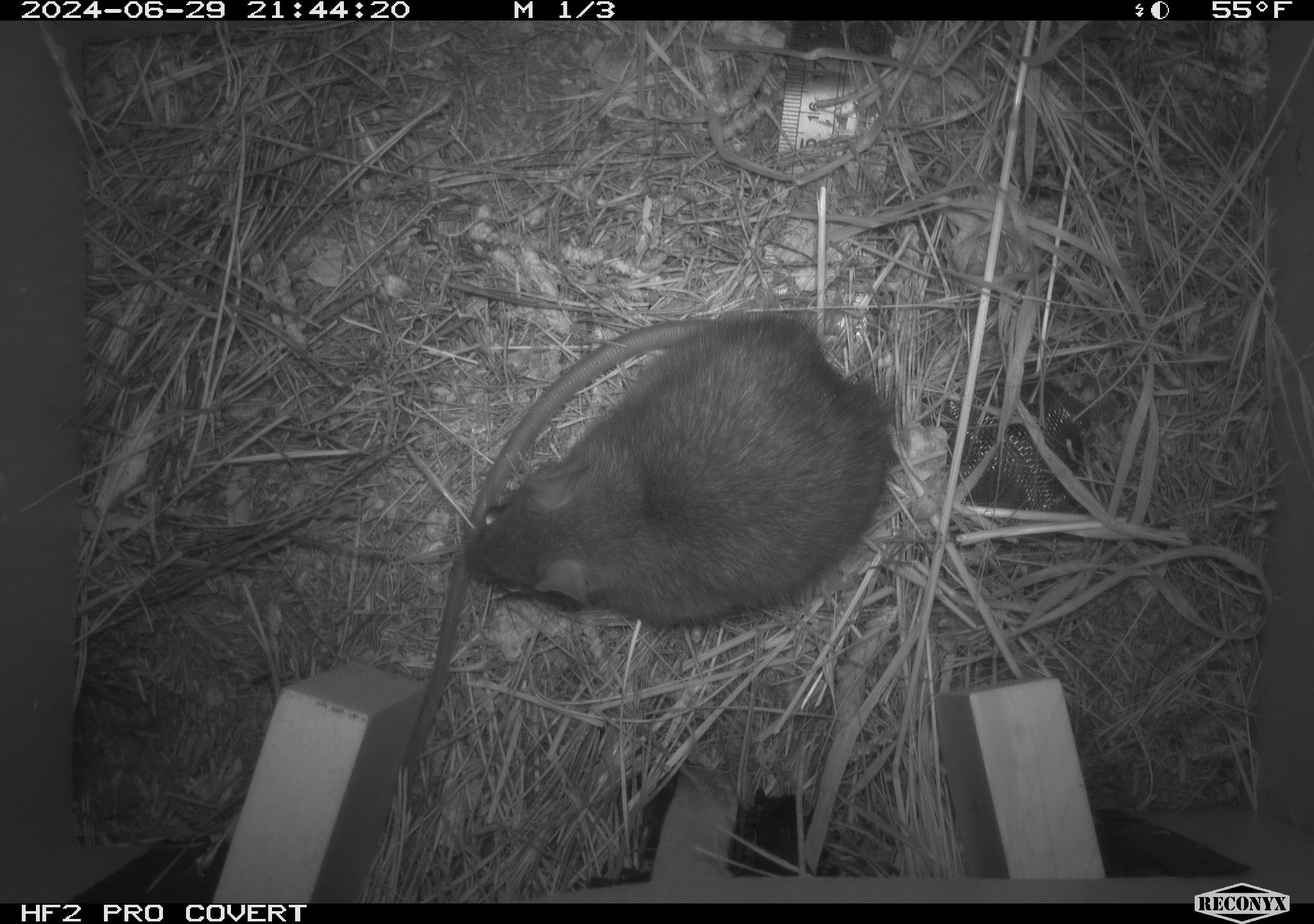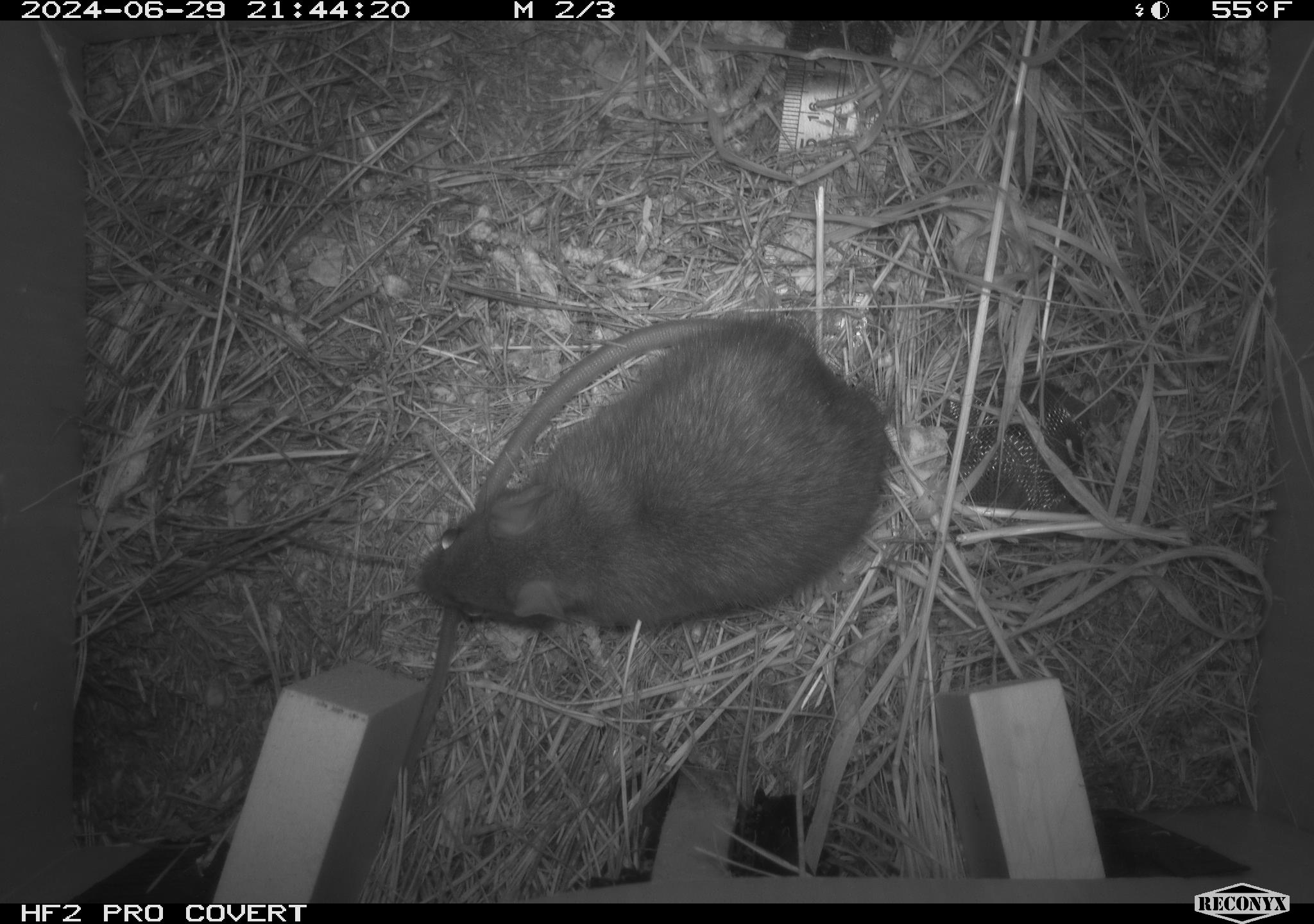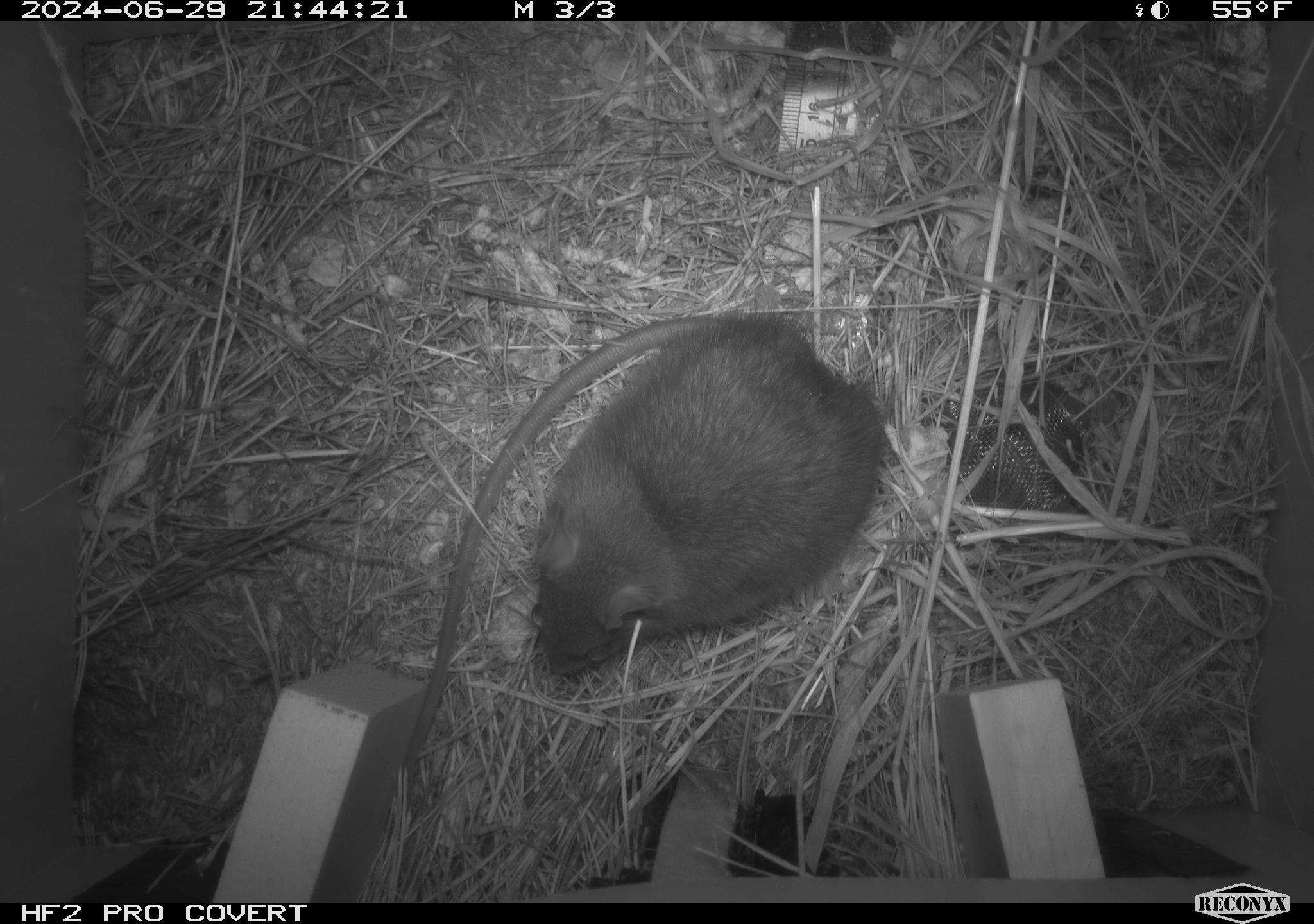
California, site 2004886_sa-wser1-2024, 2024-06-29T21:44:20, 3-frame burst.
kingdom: Animalia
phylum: Chordata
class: Mammalia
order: Rodentia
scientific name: Rodentia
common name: woodrat or rat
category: woodrat or rat species